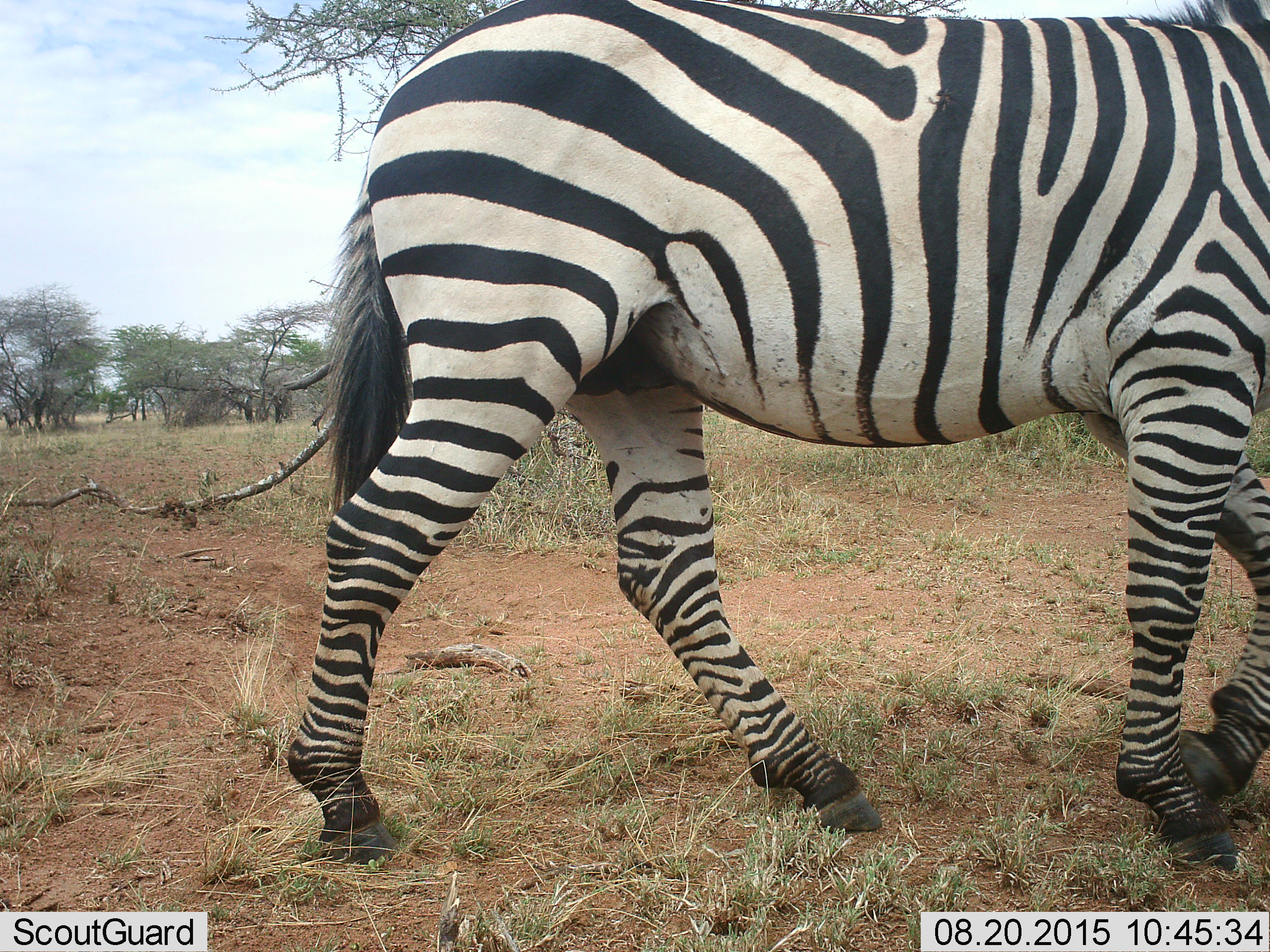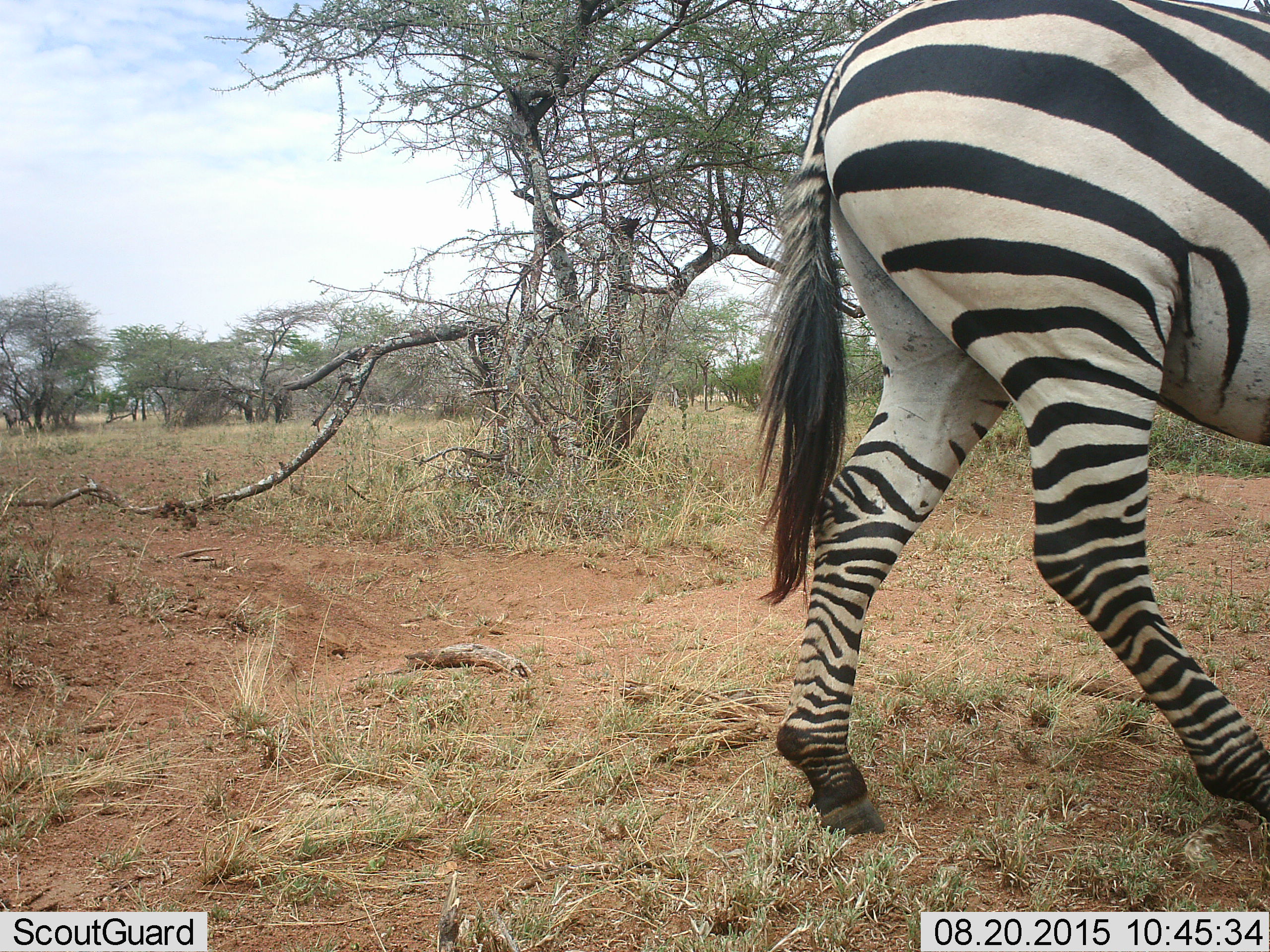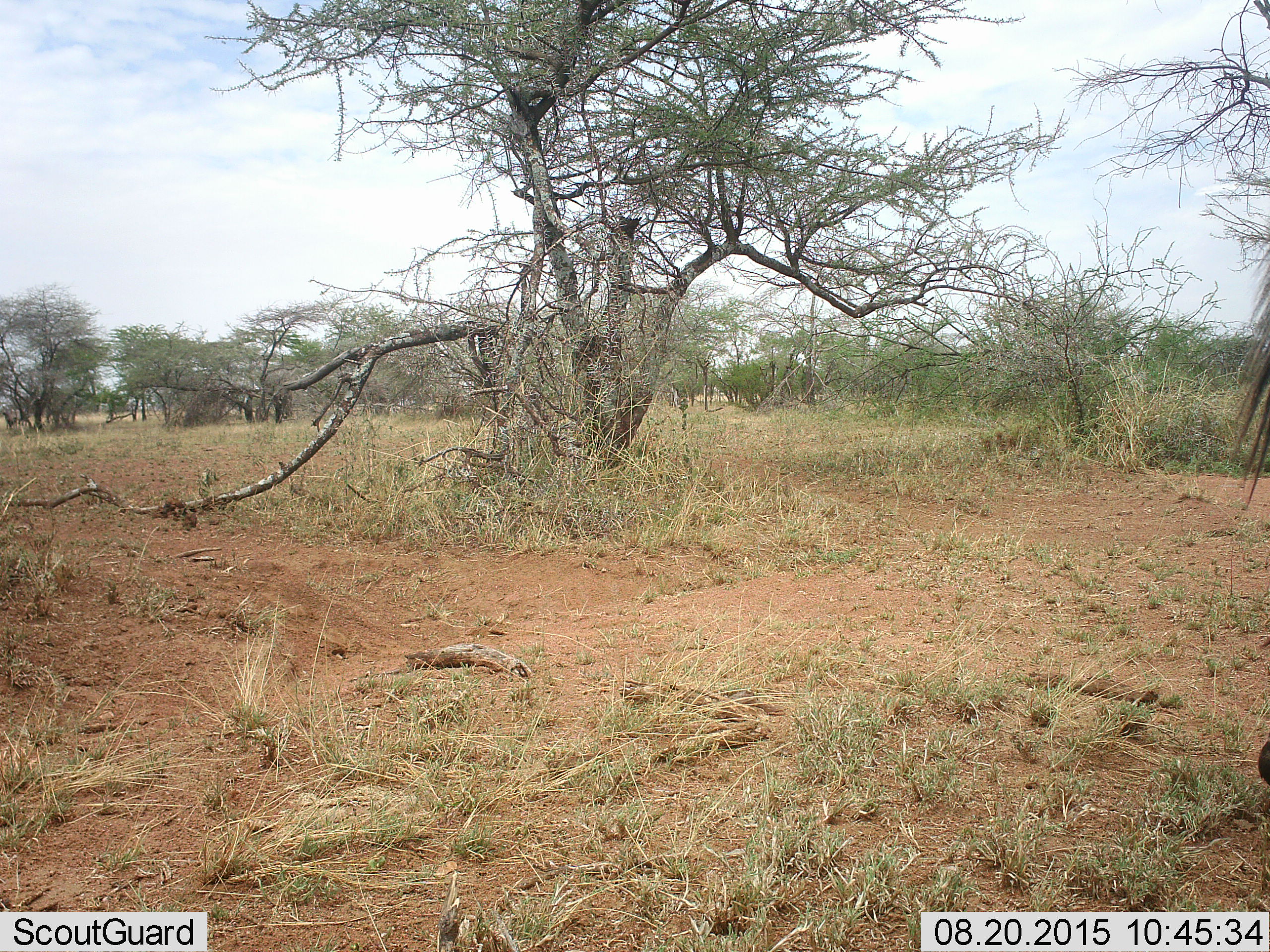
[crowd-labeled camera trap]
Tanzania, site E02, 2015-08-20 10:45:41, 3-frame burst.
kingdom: Animalia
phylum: Chordata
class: Mammalia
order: Perissodactyla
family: Equidae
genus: Equus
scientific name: Equus quagga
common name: plains zebra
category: zebra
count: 1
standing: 6%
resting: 0%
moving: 100%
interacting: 0%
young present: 0%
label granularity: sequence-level